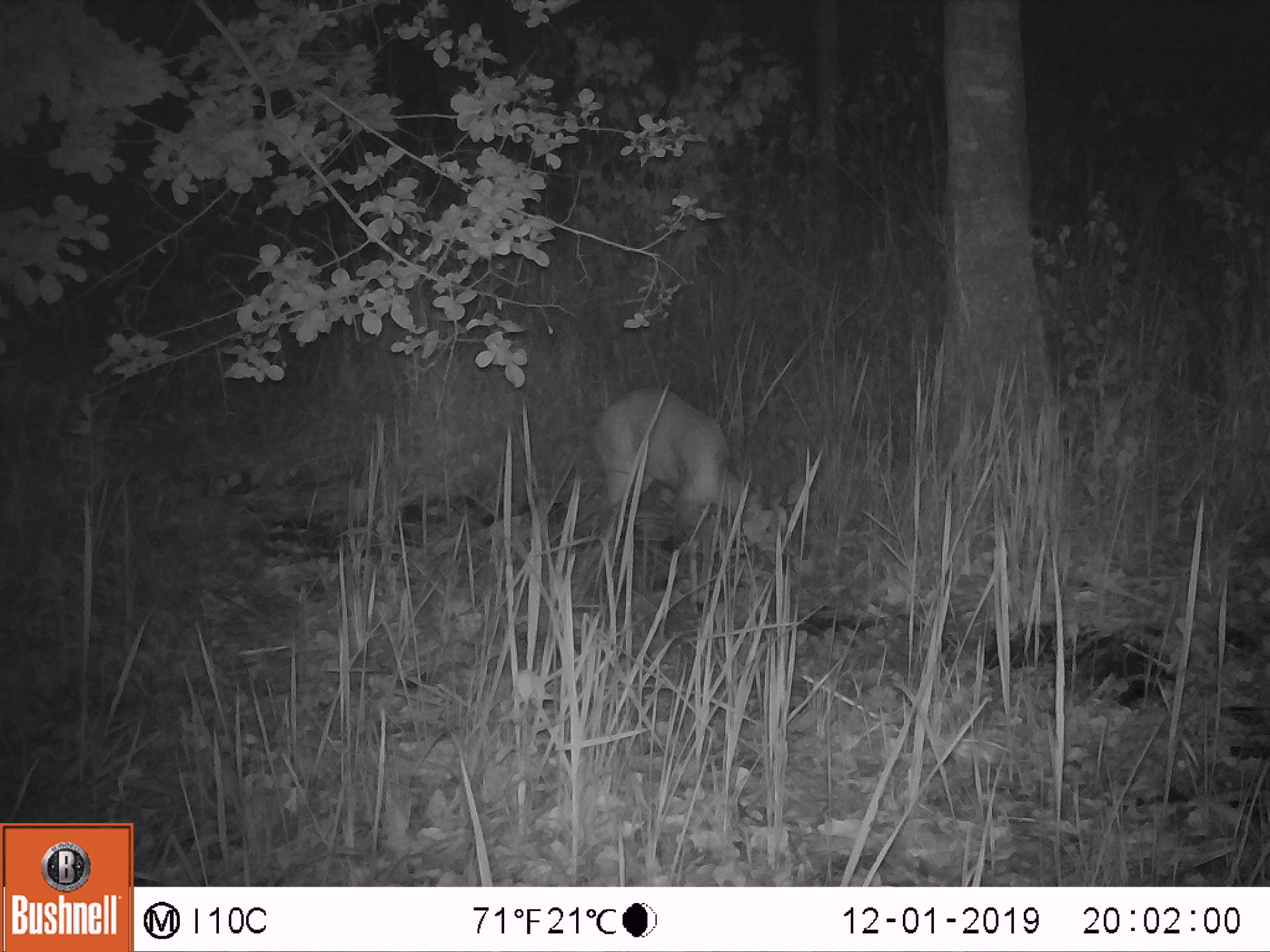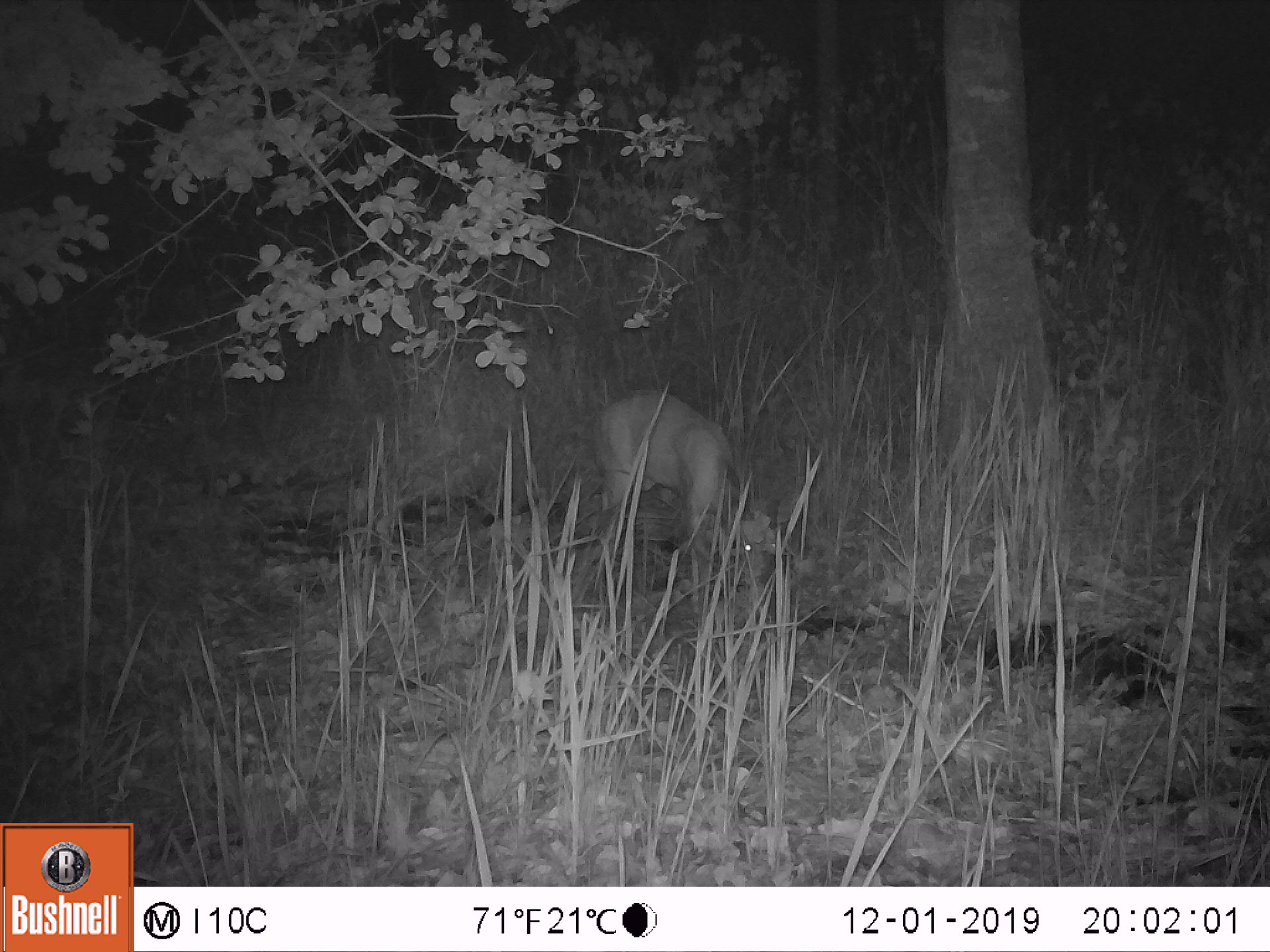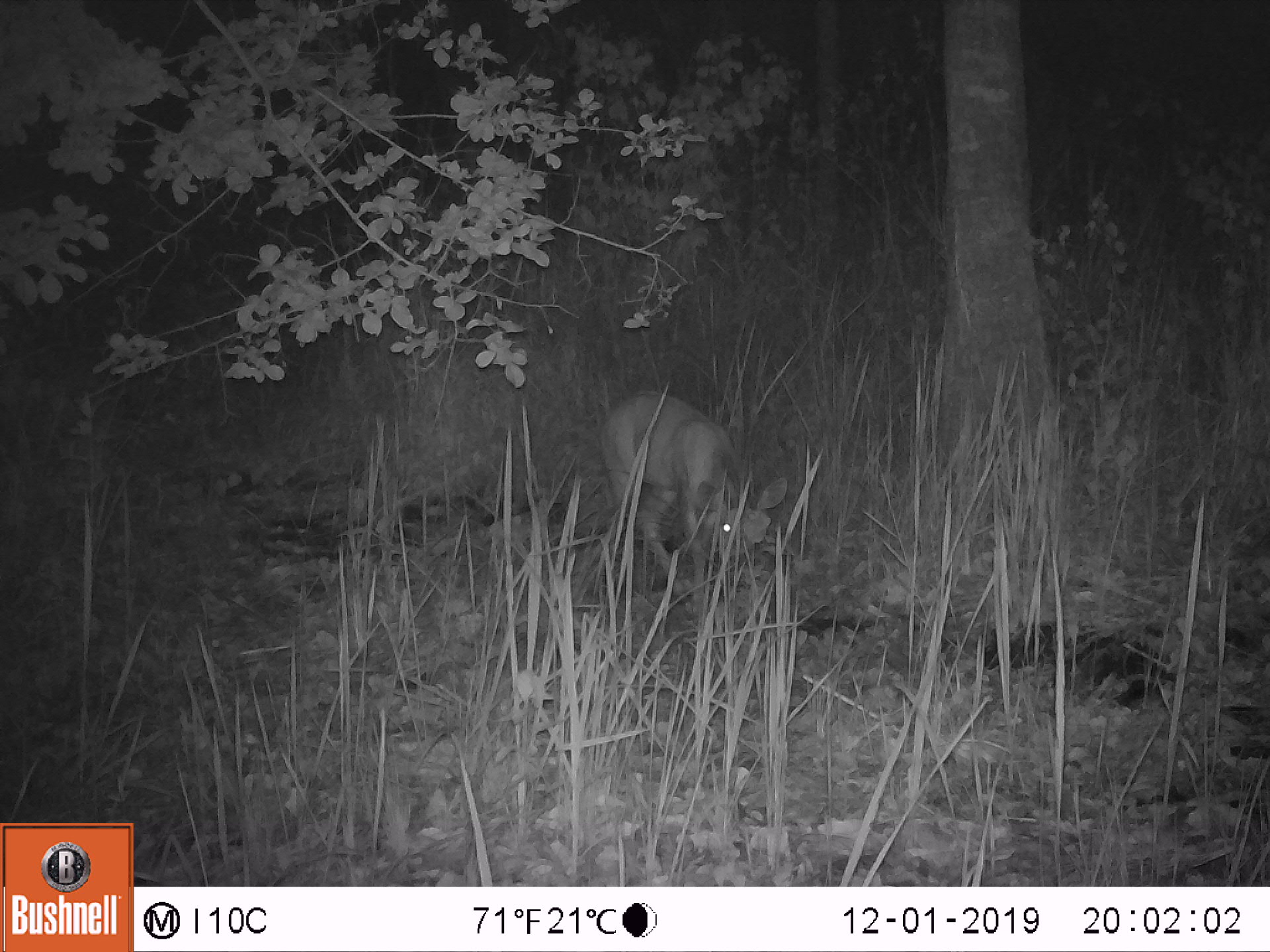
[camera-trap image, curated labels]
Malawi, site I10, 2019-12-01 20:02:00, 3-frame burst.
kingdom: Animalia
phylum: Chordata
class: Mammalia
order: Artiodactyla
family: Bovidae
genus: Tragelaphus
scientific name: Tragelaphus sylvaticus sylvaticus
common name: cape bushbuck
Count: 1.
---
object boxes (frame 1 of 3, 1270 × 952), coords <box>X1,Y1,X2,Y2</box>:
cape bushbuck: <box>587,382,809,615</box>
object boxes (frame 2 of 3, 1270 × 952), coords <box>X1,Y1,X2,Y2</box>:
cape bushbuck: <box>582,383,788,643</box>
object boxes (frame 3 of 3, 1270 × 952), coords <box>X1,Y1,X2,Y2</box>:
cape bushbuck: <box>595,386,789,635</box>